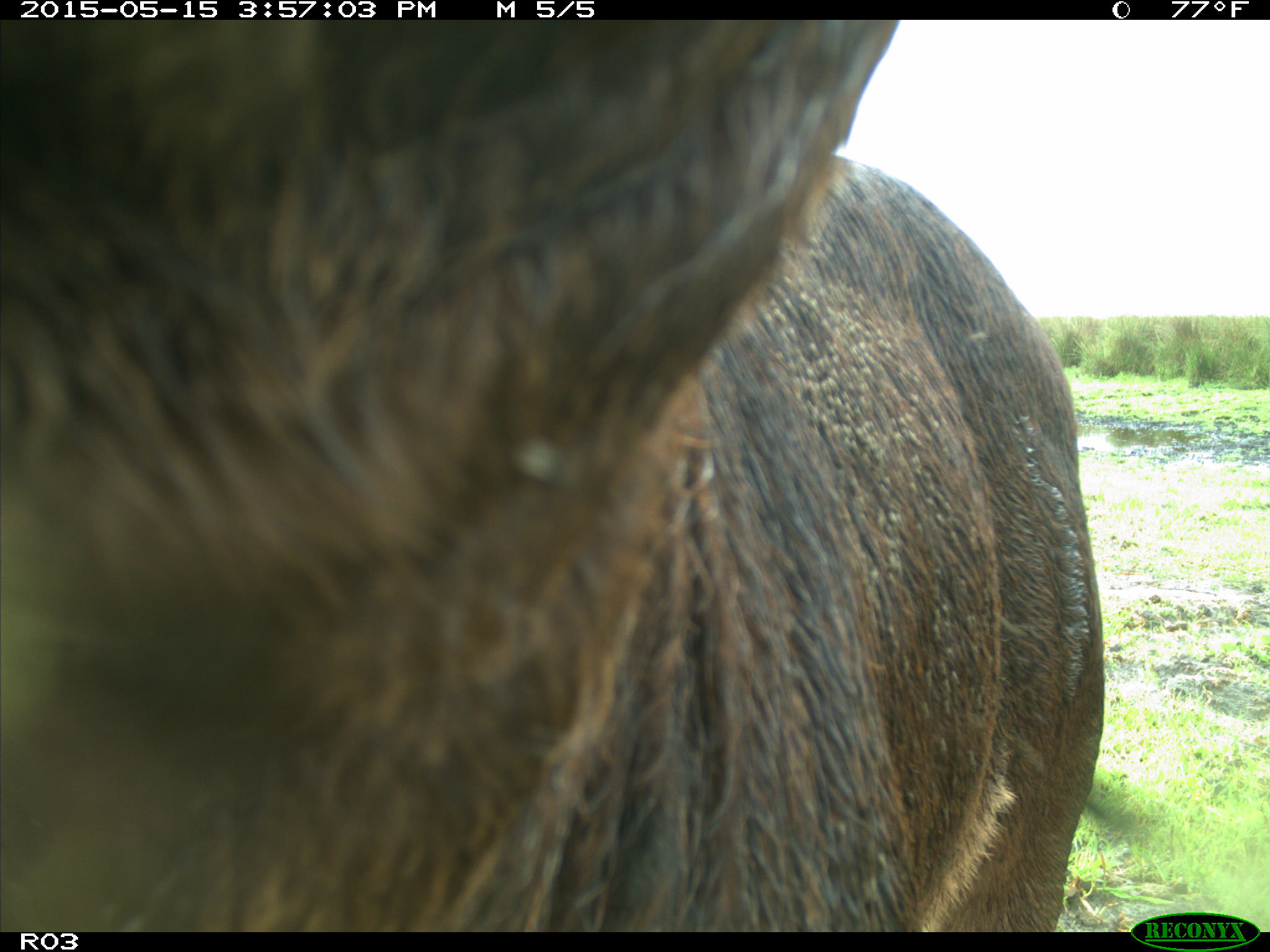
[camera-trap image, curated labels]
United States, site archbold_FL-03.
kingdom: Animalia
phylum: Chordata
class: Mammalia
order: Artiodactyla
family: Bovidae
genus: Bos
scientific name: Bos taurus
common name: domestic cow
Bos taurus (domestic cow).